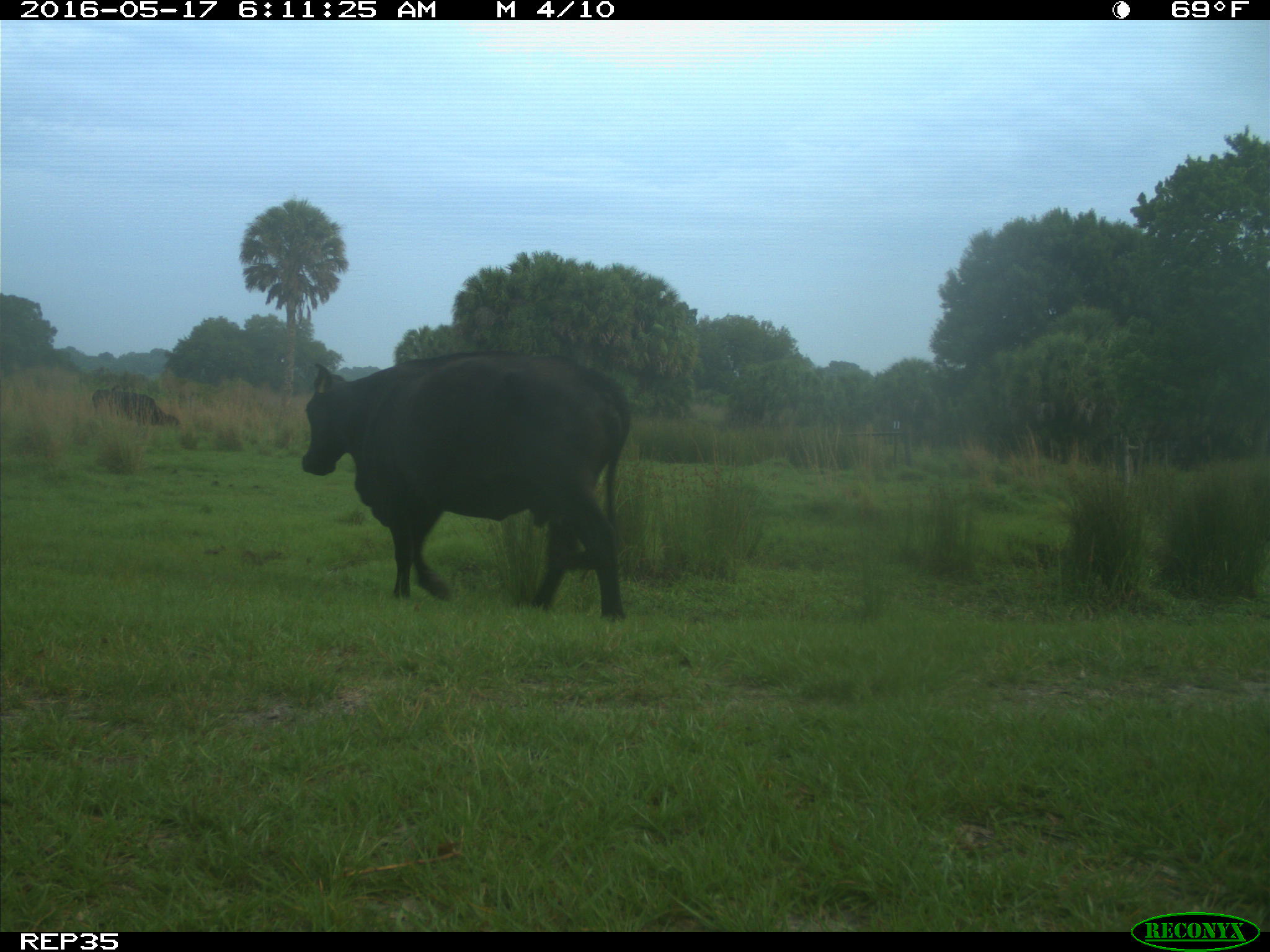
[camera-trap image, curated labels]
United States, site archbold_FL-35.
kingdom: Animalia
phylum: Chordata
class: Mammalia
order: Artiodactyla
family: Bovidae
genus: Bos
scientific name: Bos taurus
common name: domestic cow